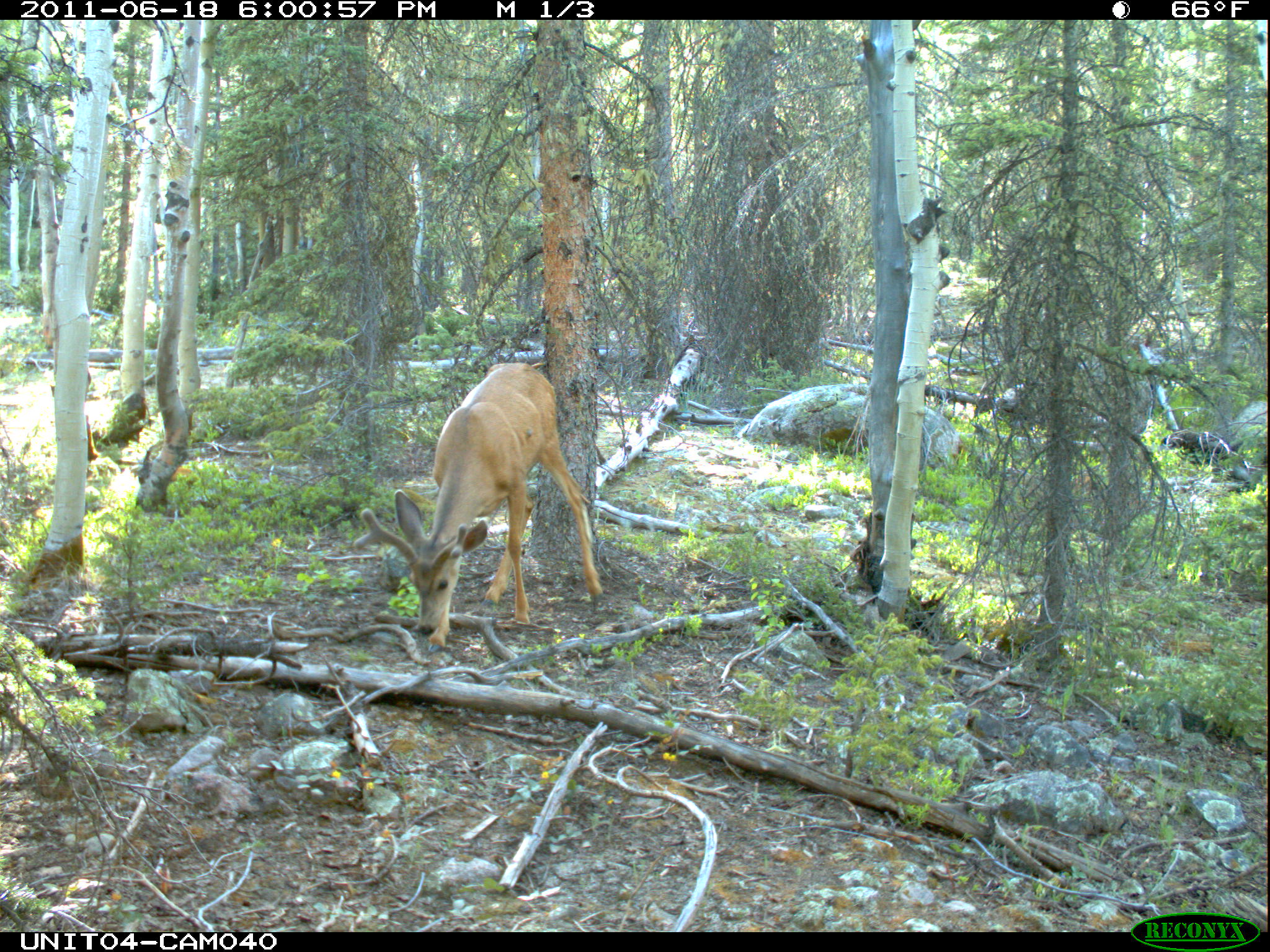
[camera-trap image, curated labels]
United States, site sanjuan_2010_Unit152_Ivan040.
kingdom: Animalia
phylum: Chordata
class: Mammalia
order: Artiodactyla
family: Cervidae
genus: Odocoileus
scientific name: Odocoileus hemionus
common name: mule deer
Odocoileus hemionus (mule deer).